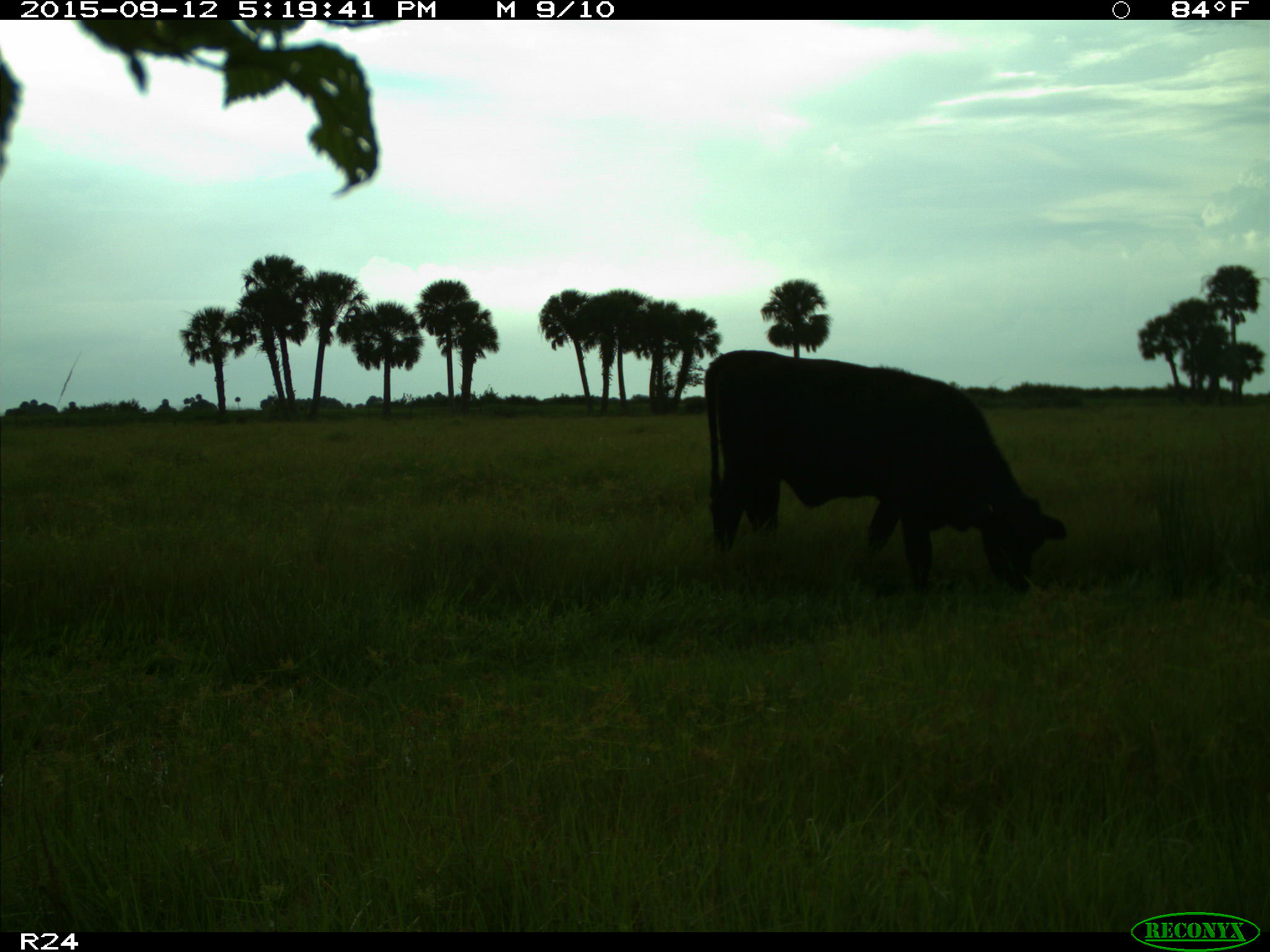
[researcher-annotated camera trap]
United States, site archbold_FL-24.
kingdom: Animalia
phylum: Chordata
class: Mammalia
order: Artiodactyla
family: Bovidae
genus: Bos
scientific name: Bos taurus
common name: domestic cow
Bos taurus (domestic cow).